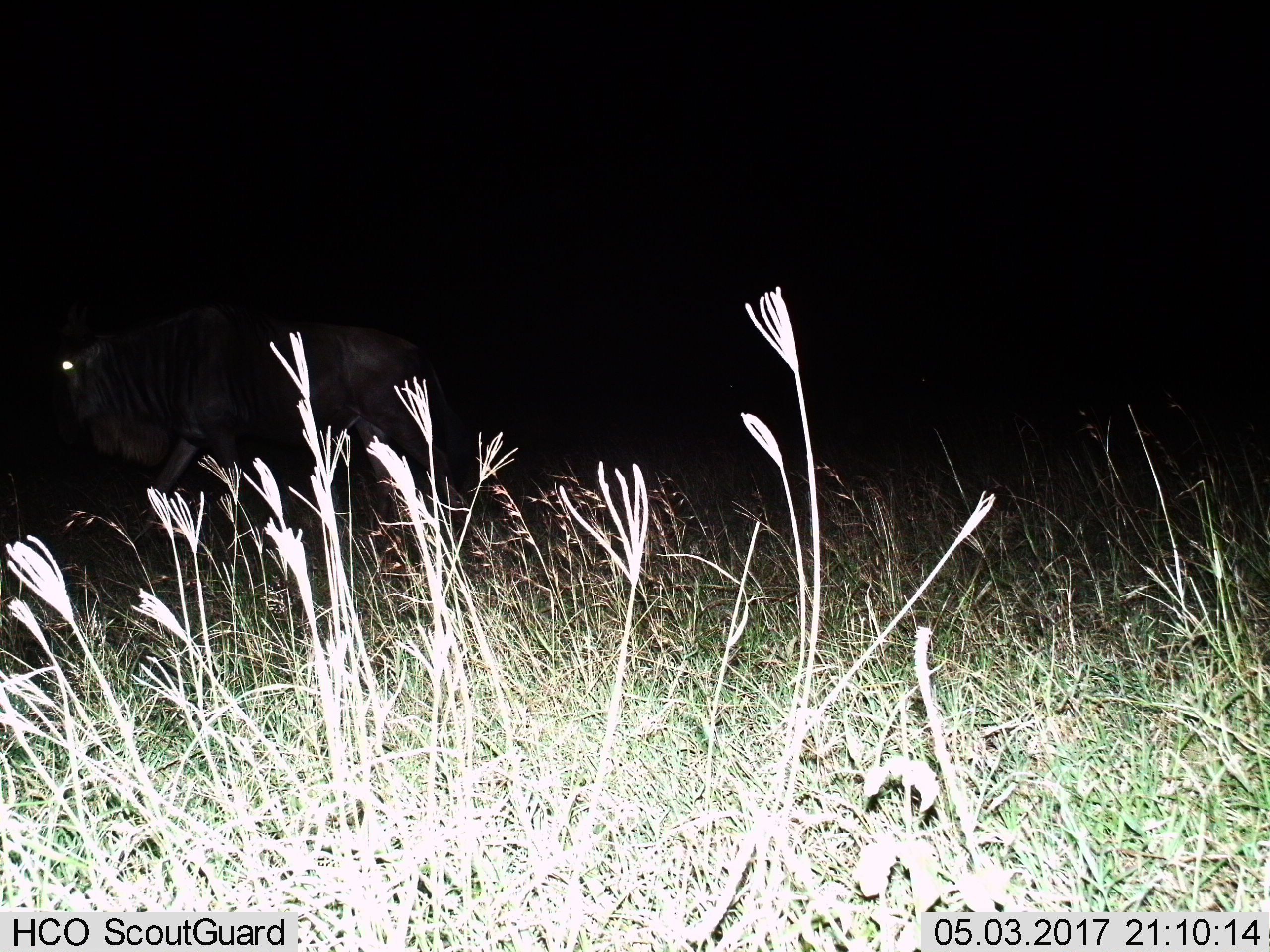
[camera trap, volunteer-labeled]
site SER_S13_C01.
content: unidentified animal